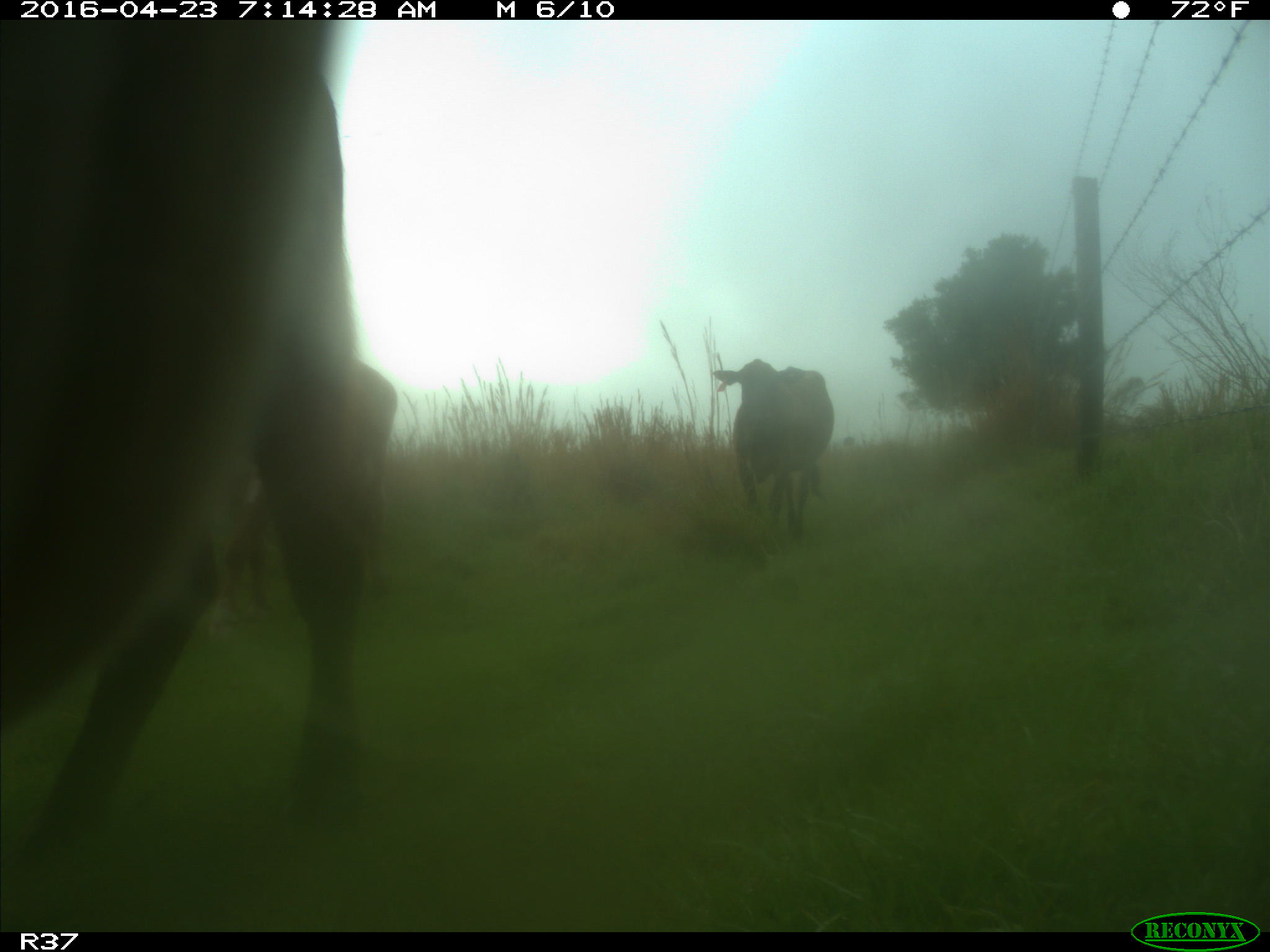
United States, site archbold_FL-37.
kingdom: Animalia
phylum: Chordata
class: Mammalia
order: Artiodactyla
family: Bovidae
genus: Bos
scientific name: Bos taurus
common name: domestic cow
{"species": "Bos taurus (domestic cow)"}